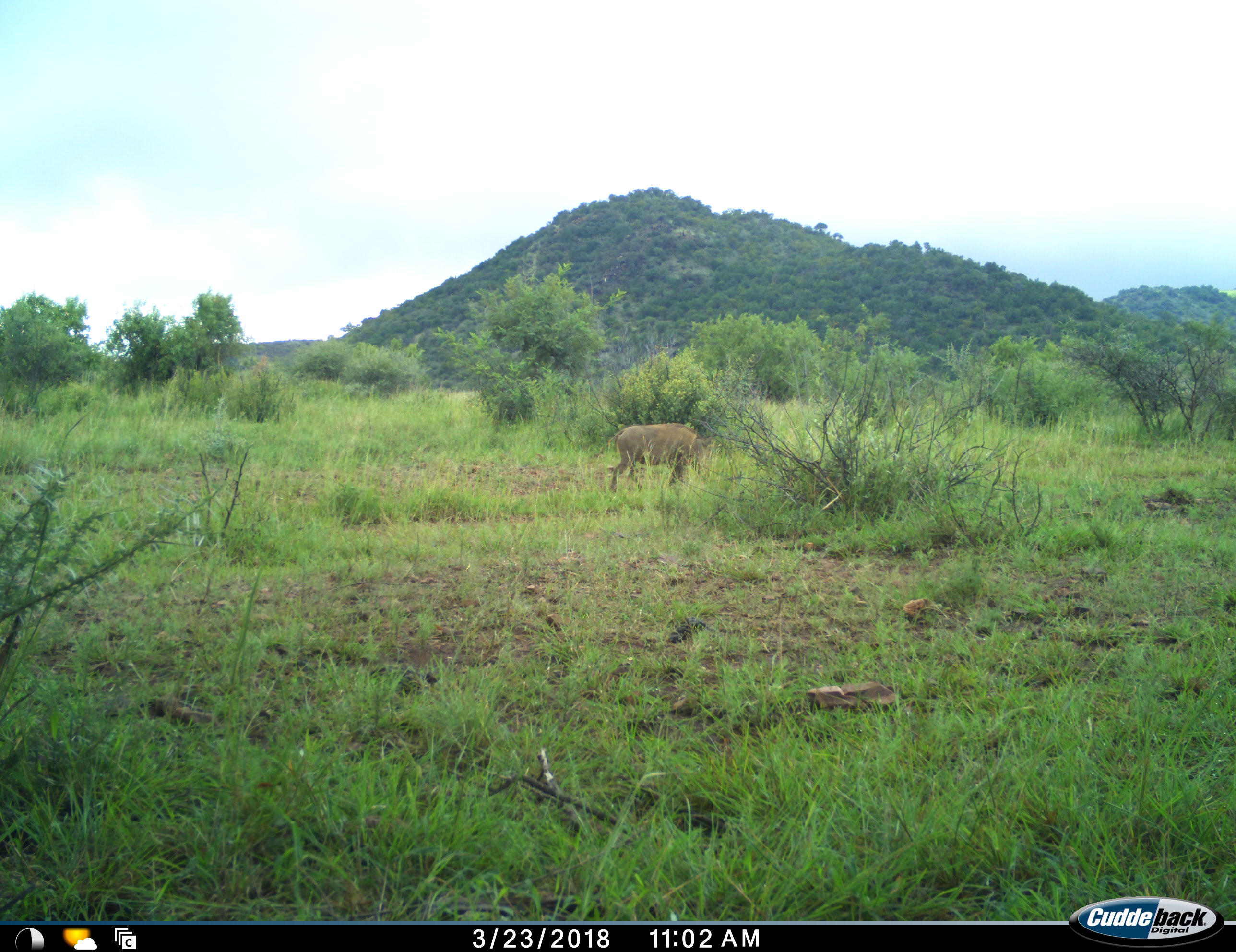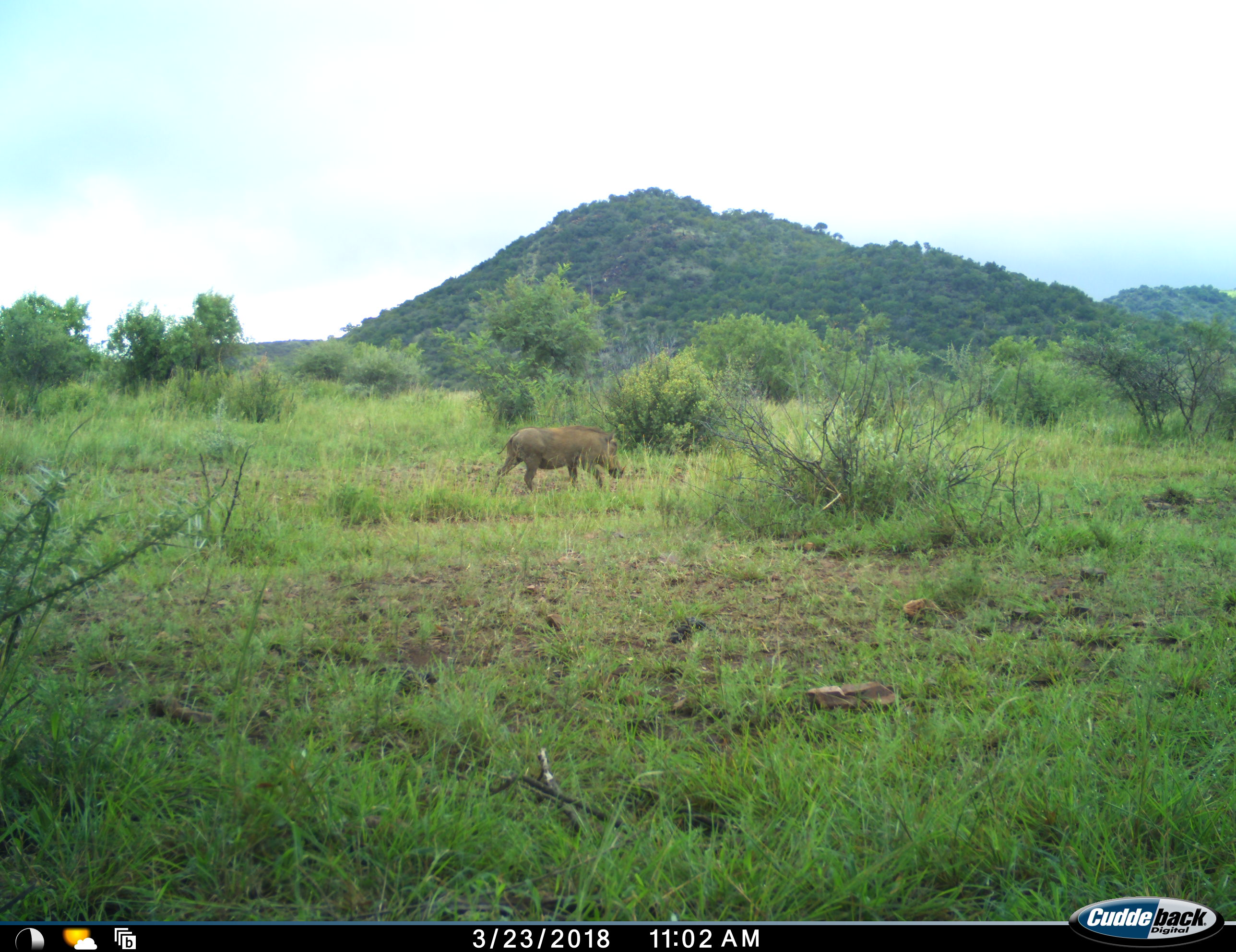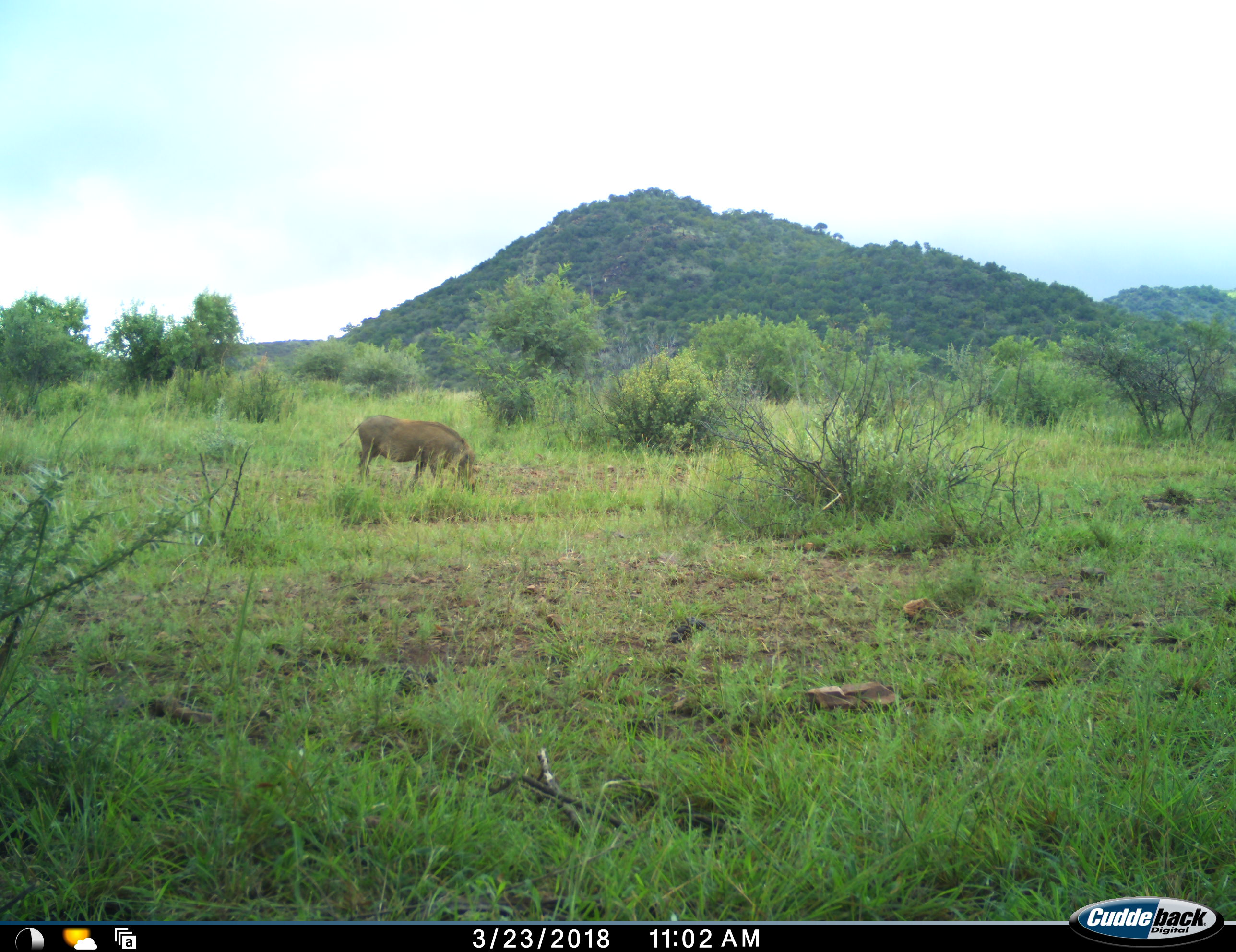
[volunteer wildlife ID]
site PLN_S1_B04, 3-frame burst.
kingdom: Animalia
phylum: Chordata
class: Mammalia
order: Artiodactyla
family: Suidae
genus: Phacochoerus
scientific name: Phacochoerus africanus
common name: warthog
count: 1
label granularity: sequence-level